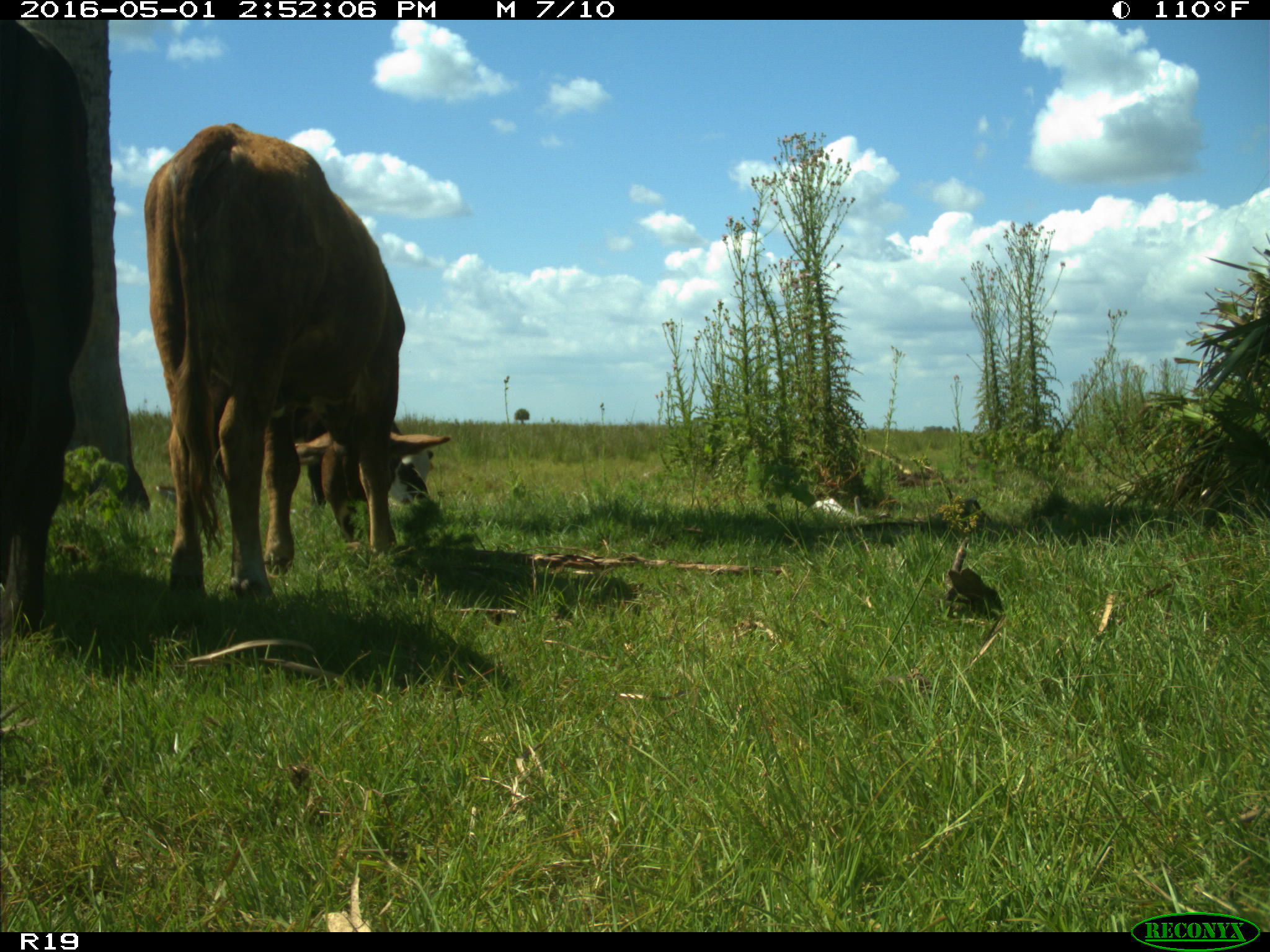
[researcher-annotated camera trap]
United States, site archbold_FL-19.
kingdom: Animalia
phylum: Chordata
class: Mammalia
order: Artiodactyla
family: Bovidae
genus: Bos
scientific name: Bos taurus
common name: domestic cow